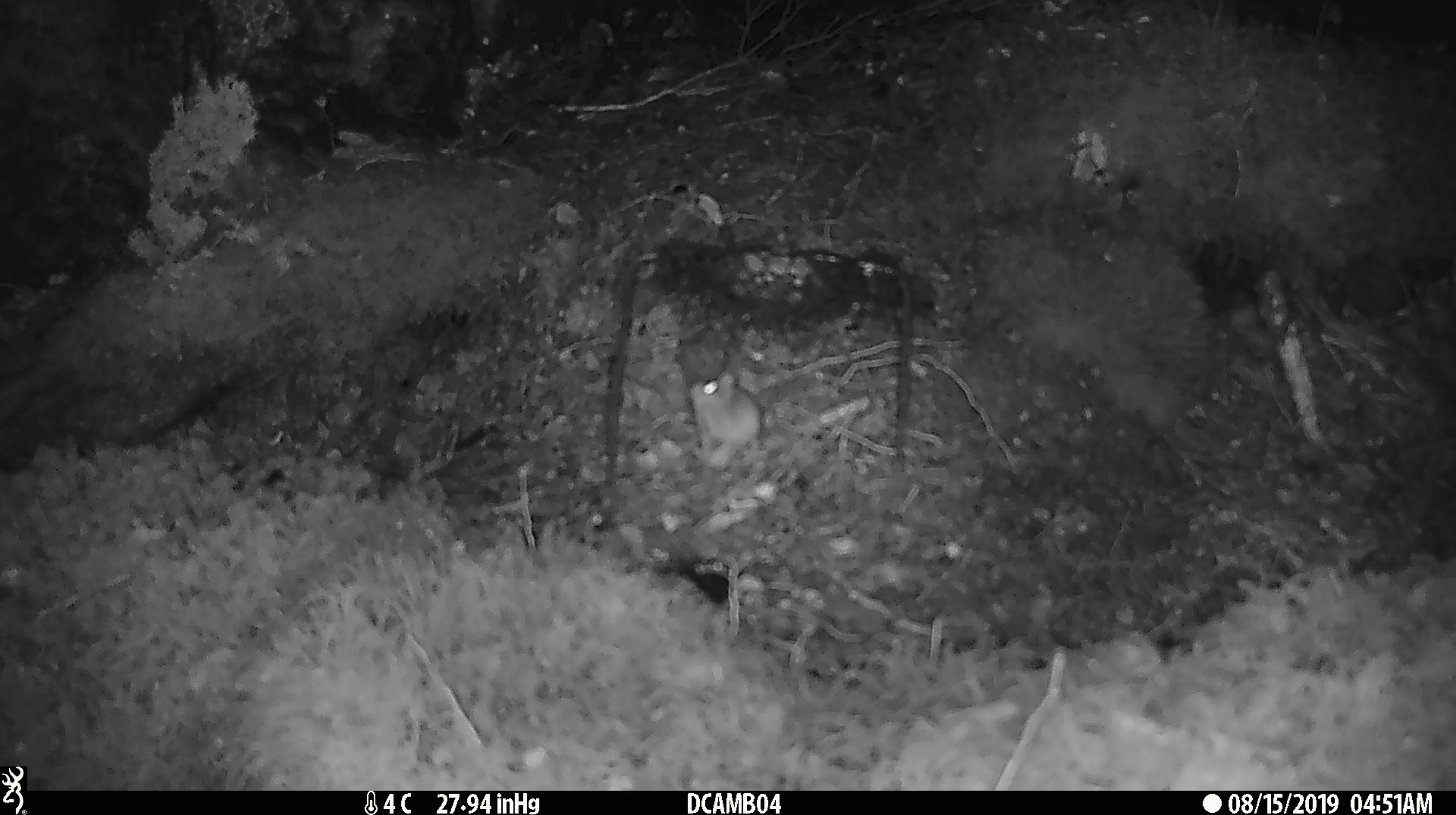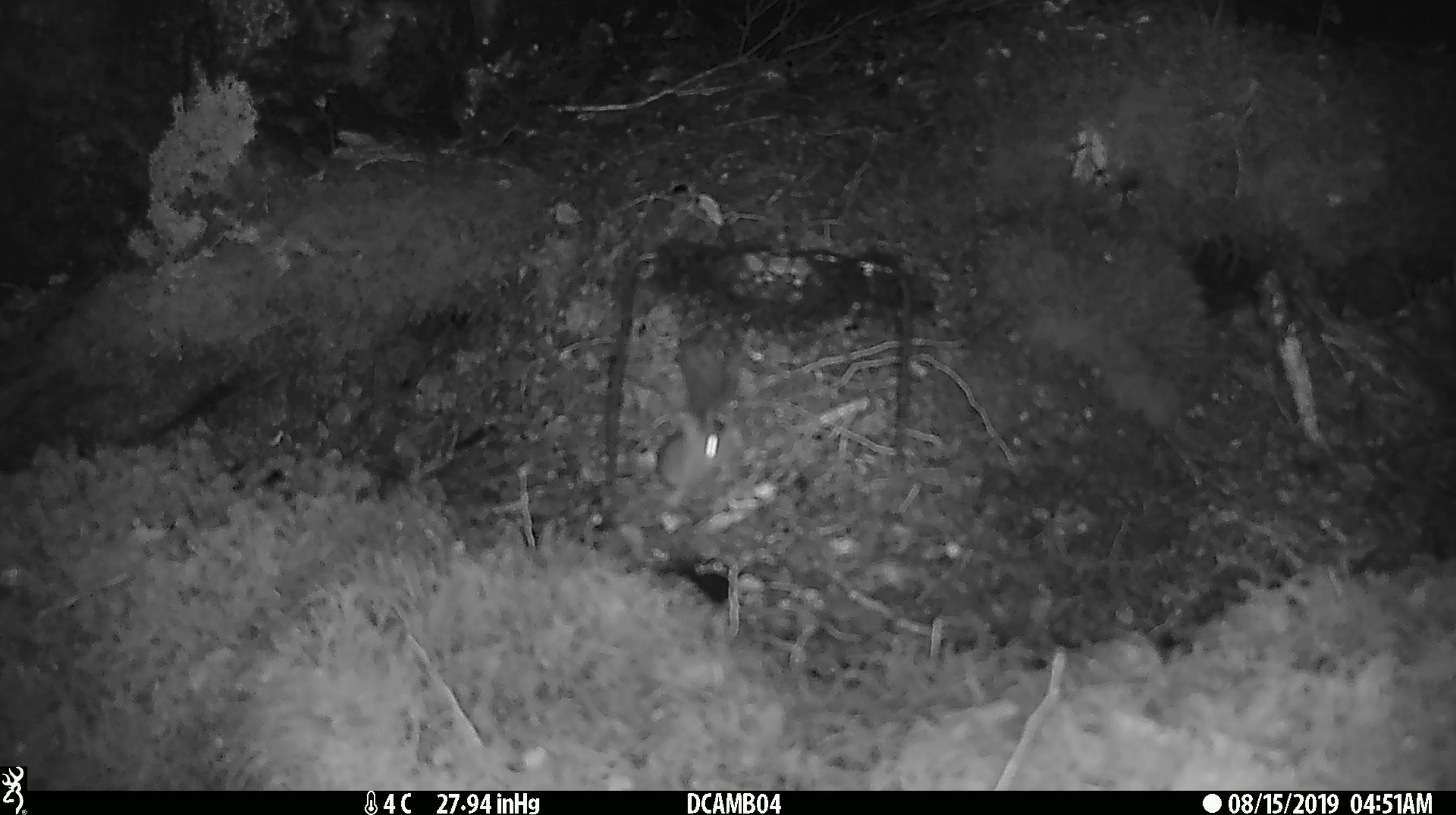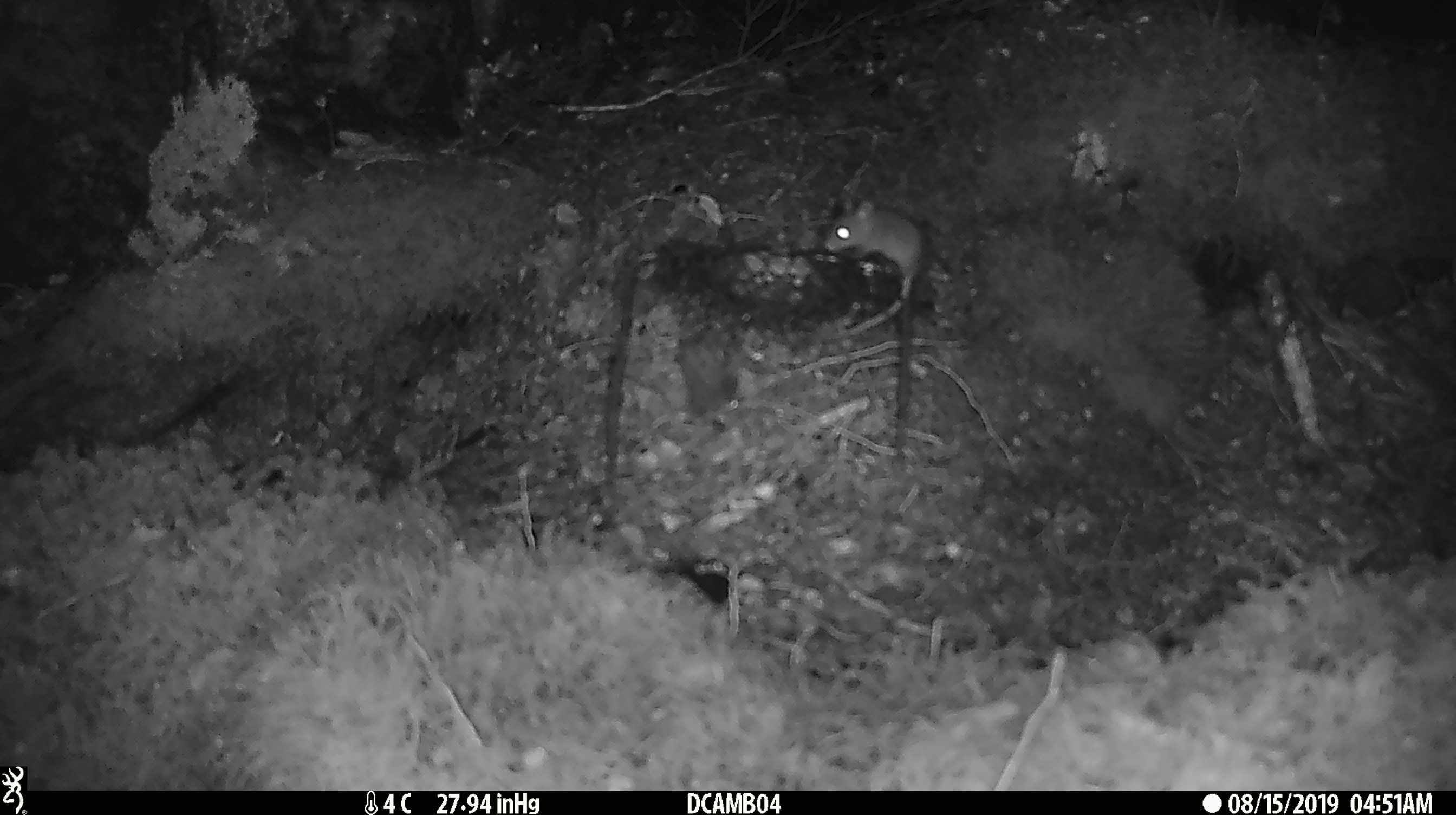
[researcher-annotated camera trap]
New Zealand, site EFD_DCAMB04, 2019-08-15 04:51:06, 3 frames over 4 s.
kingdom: Animalia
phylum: Chordata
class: Mammalia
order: Rodentia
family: Muridae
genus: Mus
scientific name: Mus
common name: mouse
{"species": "mouse (Mus)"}